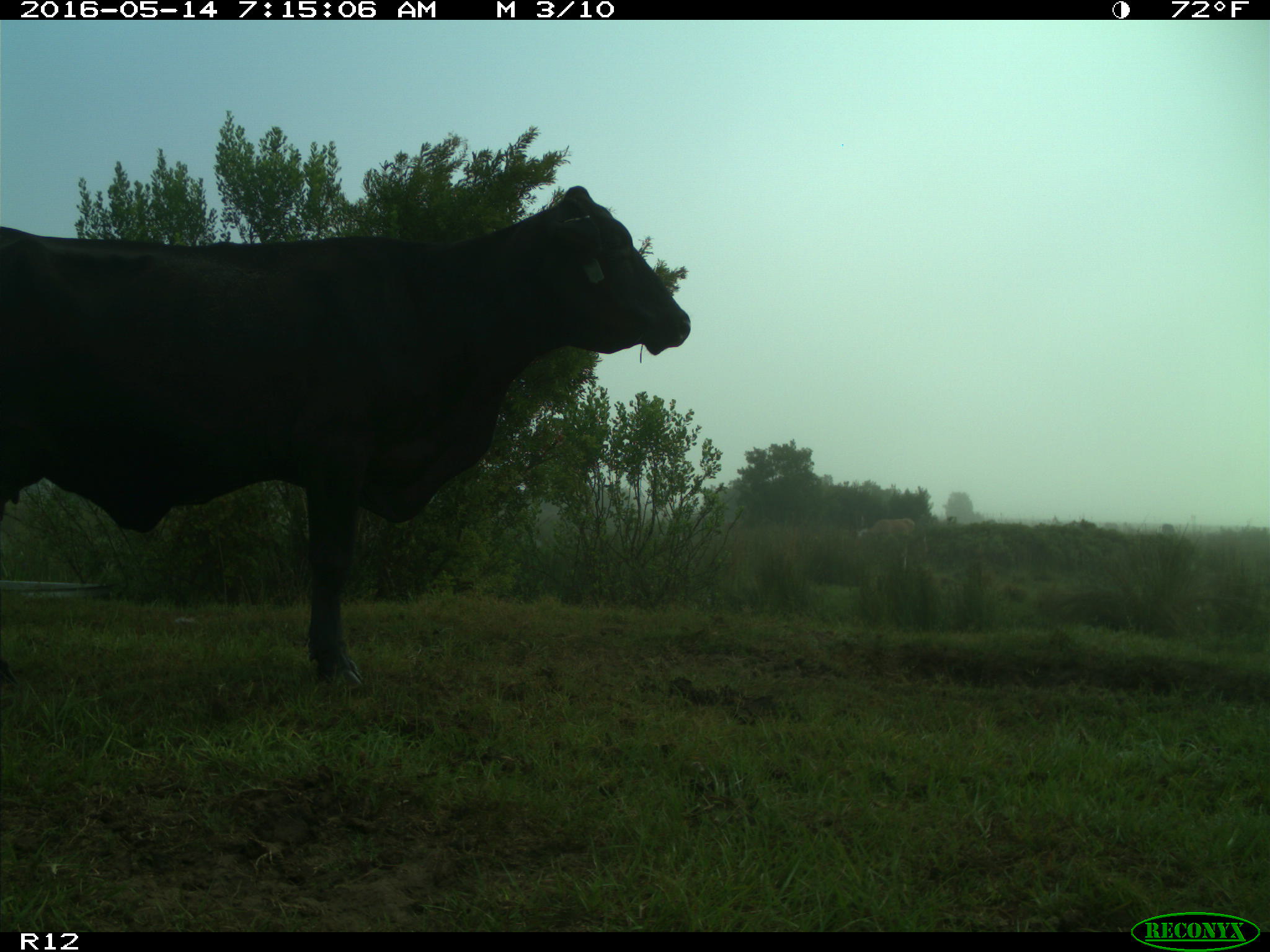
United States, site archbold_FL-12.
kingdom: Animalia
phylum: Chordata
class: Mammalia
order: Artiodactyla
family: Bovidae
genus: Bos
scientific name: Bos taurus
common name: domestic cow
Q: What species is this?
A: Bos taurus (domestic cow).